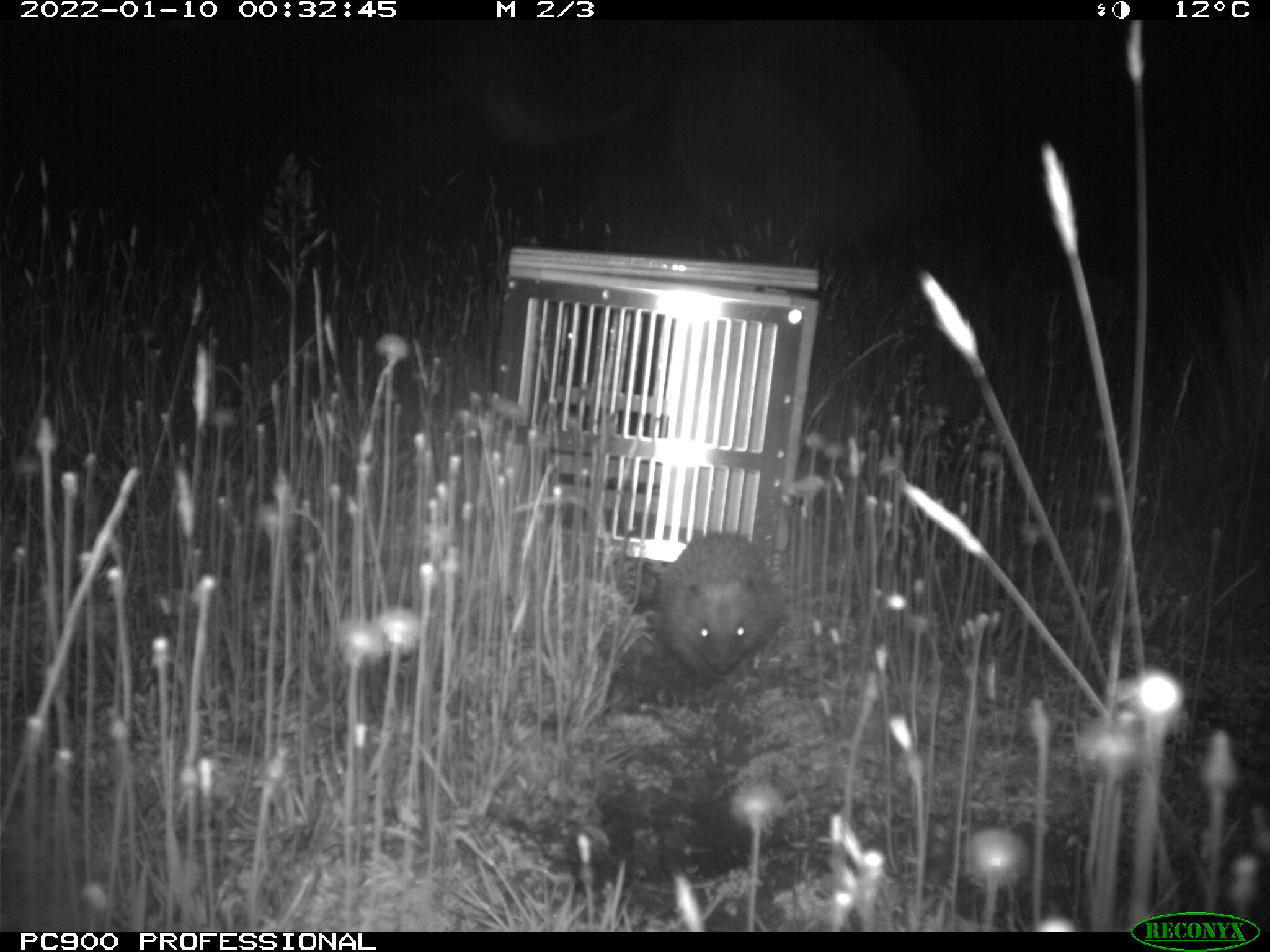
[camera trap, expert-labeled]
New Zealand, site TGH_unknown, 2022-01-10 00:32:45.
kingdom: Animalia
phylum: Chordata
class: Mammalia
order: Eulipotyphla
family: Erinaceidae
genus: Erinaceus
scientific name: Erinaceus europaeus europaeus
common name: european hedgehog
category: hedgehog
Hedgehog (european hedgehog) (Erinaceus europaeus europaeus).